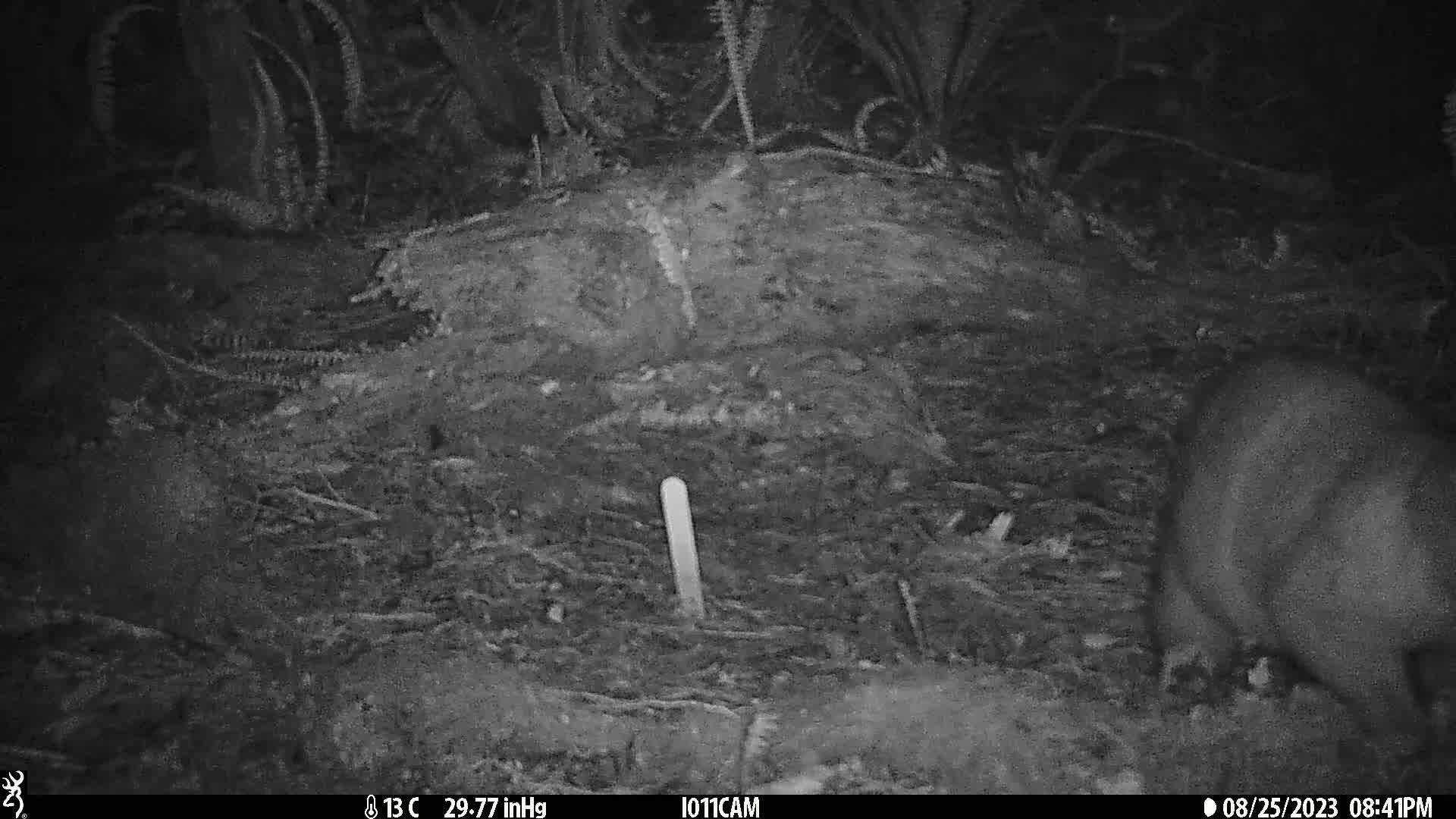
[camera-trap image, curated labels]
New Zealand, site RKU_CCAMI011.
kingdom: Animalia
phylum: Chordata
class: Mammalia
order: Diprotodontia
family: Phalangeridae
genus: Trichosurus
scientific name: Trichosurus vulpecula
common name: common brushtail possum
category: possum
Possum (common brushtail possum) (Trichosurus vulpecula).